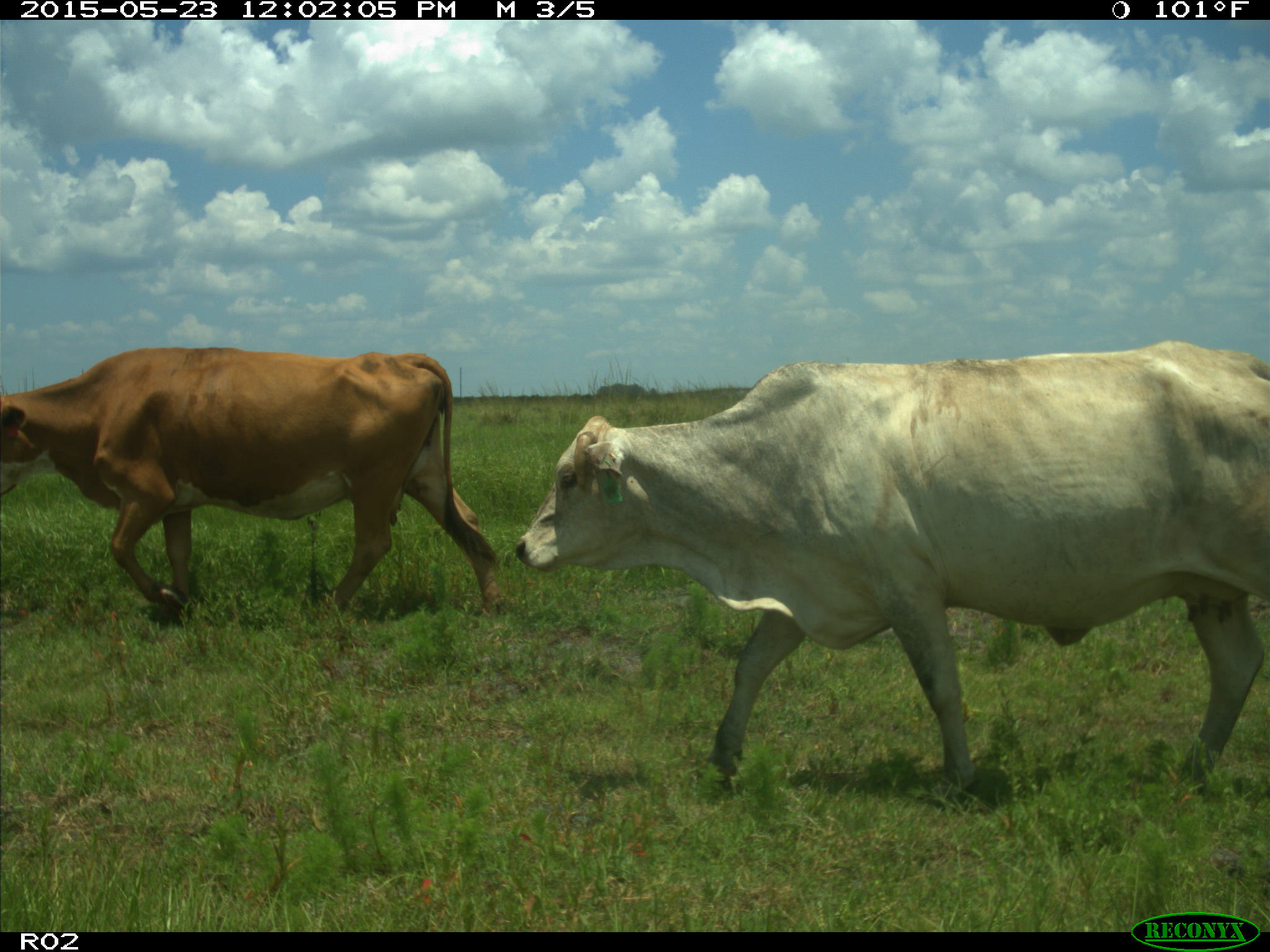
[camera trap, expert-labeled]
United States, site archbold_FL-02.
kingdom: Animalia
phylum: Chordata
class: Mammalia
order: Artiodactyla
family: Bovidae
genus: Bos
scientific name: Bos taurus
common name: domestic cow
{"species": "Bos taurus (domestic cow)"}